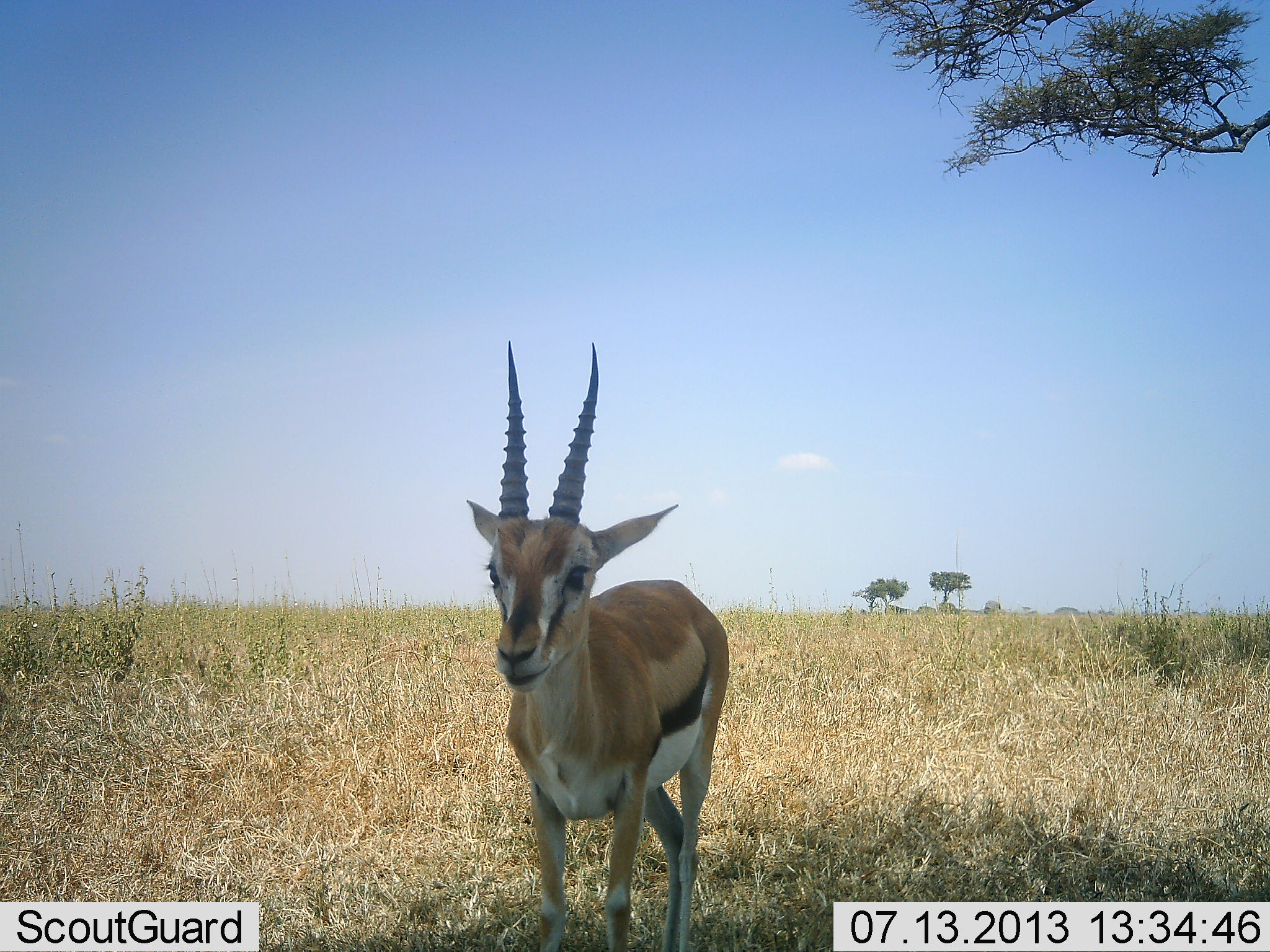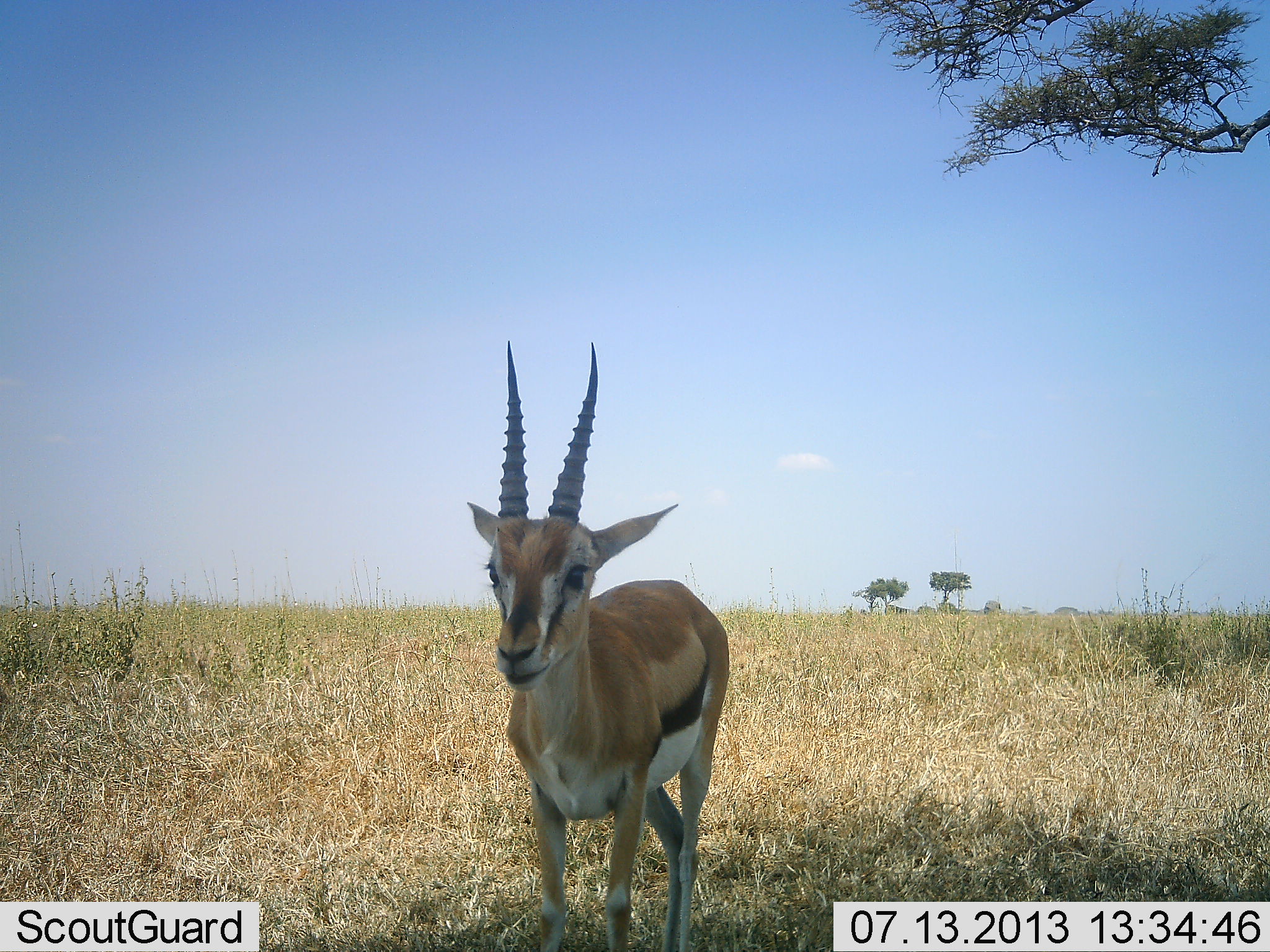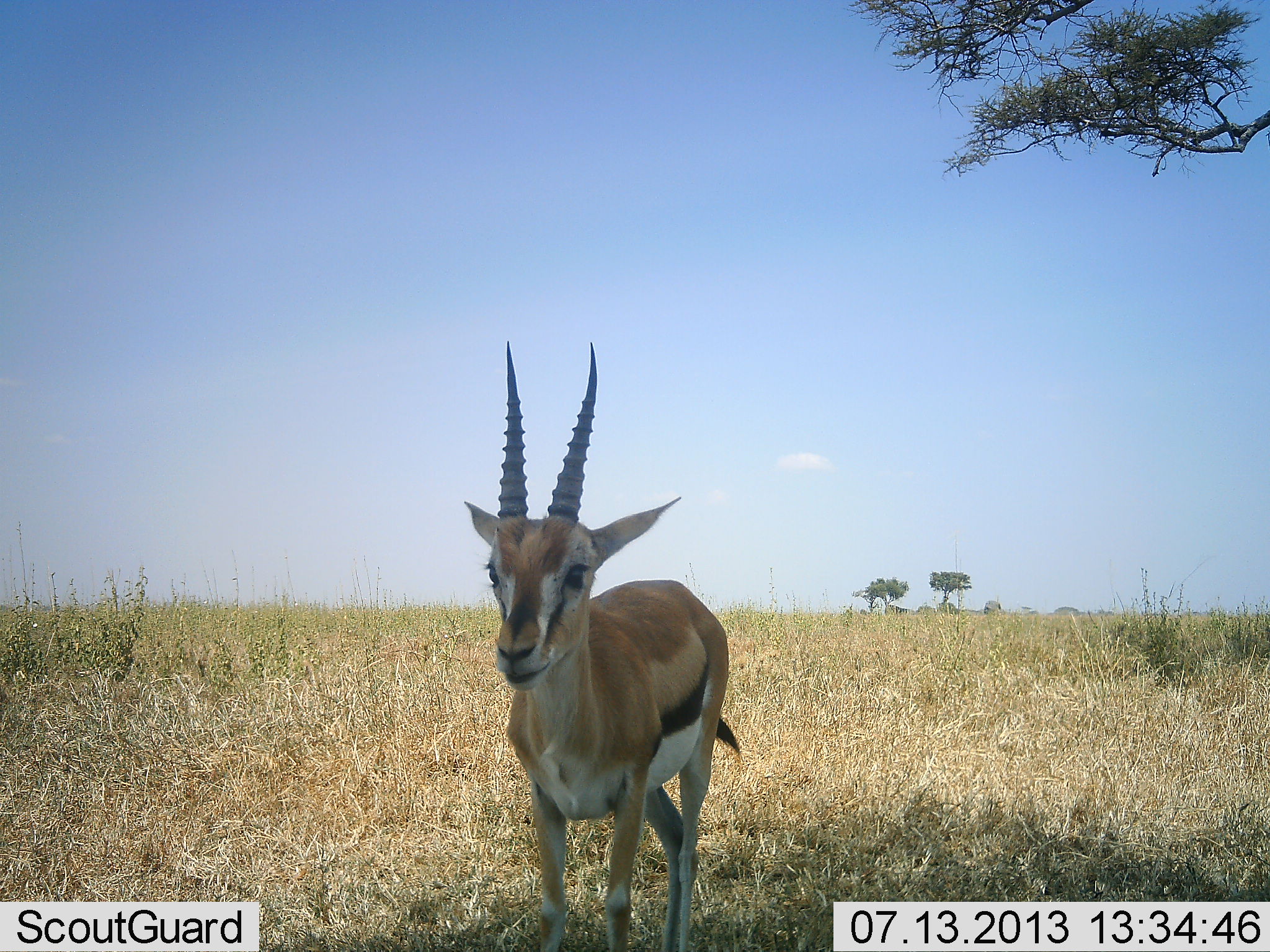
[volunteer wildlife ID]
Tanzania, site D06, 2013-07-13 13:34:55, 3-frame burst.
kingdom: Animalia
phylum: Chordata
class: Mammalia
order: Artiodactyla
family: Bovidae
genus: Eudorcas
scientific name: Eudorcas thomsonii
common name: thomson's gazelle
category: gazellethomsons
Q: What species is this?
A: Gazellethomsons (thomson's gazelle) (Eudorcas thomsonii).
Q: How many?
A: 1.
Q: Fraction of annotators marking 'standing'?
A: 90%.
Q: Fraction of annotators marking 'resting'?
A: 0%.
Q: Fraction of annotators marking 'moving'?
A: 10%.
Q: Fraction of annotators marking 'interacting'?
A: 0%.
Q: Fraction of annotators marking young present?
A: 0%.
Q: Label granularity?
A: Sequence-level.